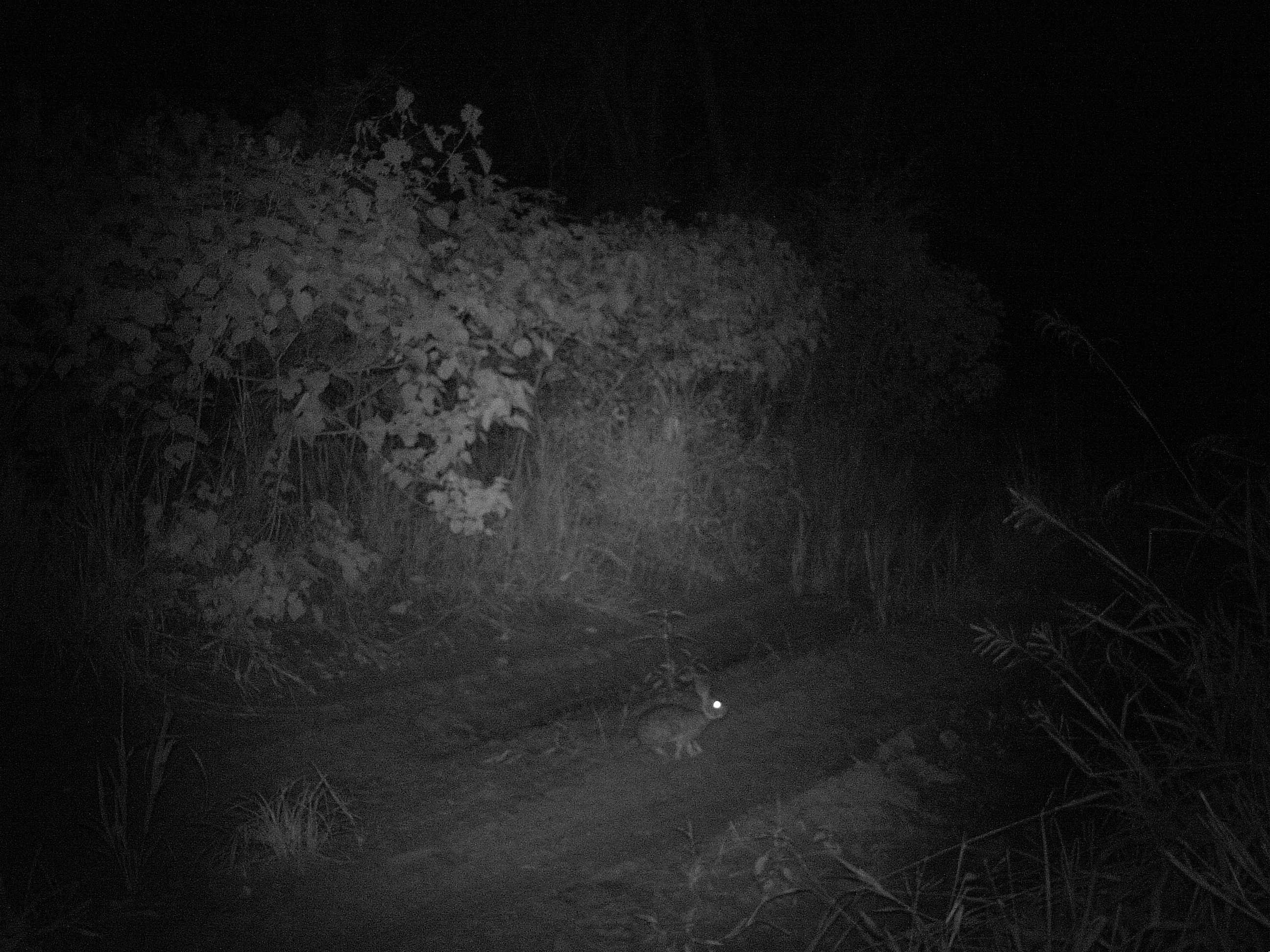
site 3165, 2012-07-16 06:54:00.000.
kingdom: Animalia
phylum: Chordata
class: Mammalia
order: Lagomorpha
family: Leporidae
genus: Sylvilagus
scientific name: Sylvilagus brasiliensis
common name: tapeti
Sylvilagus brasiliensis (tapeti), count 1.